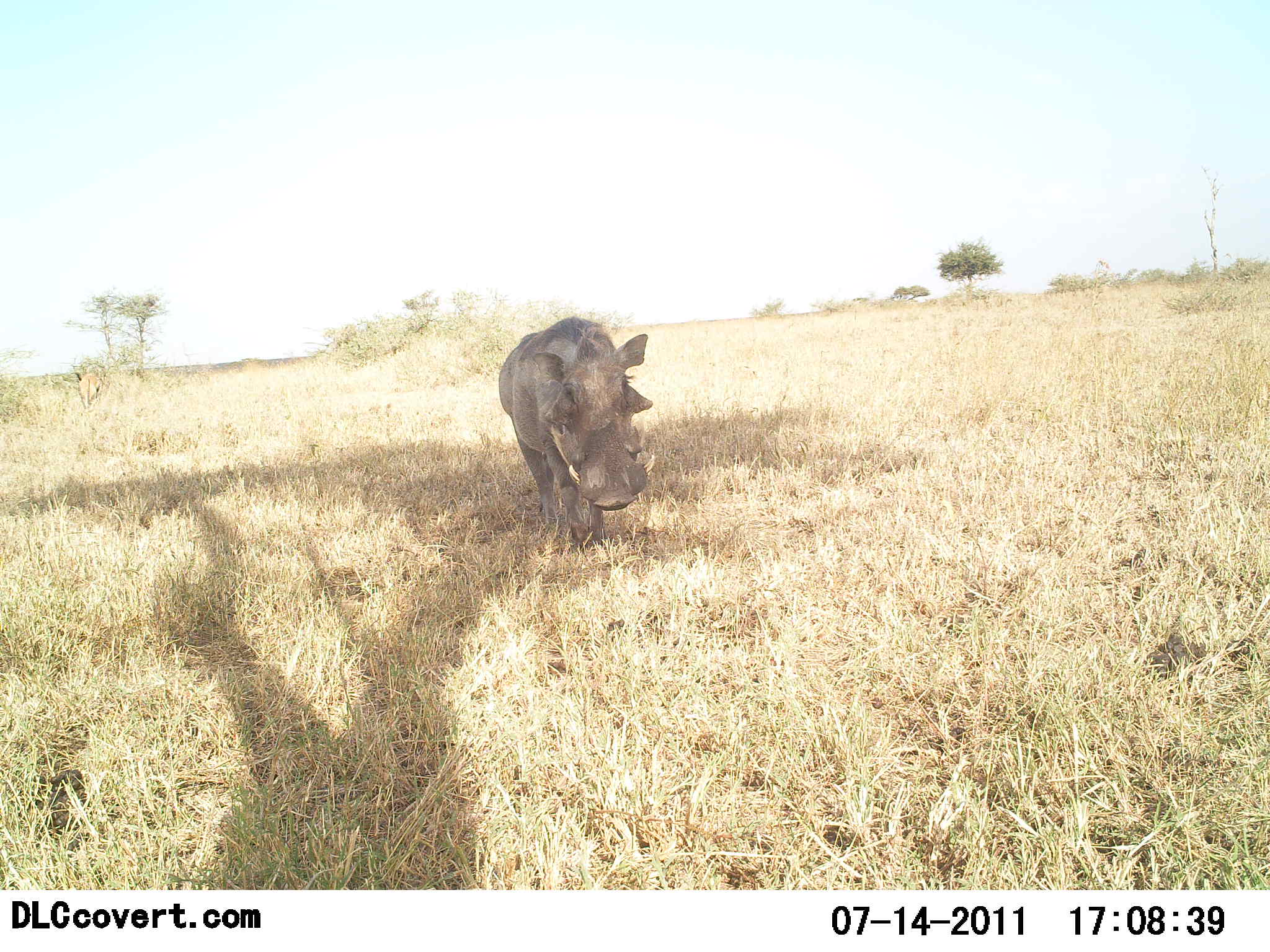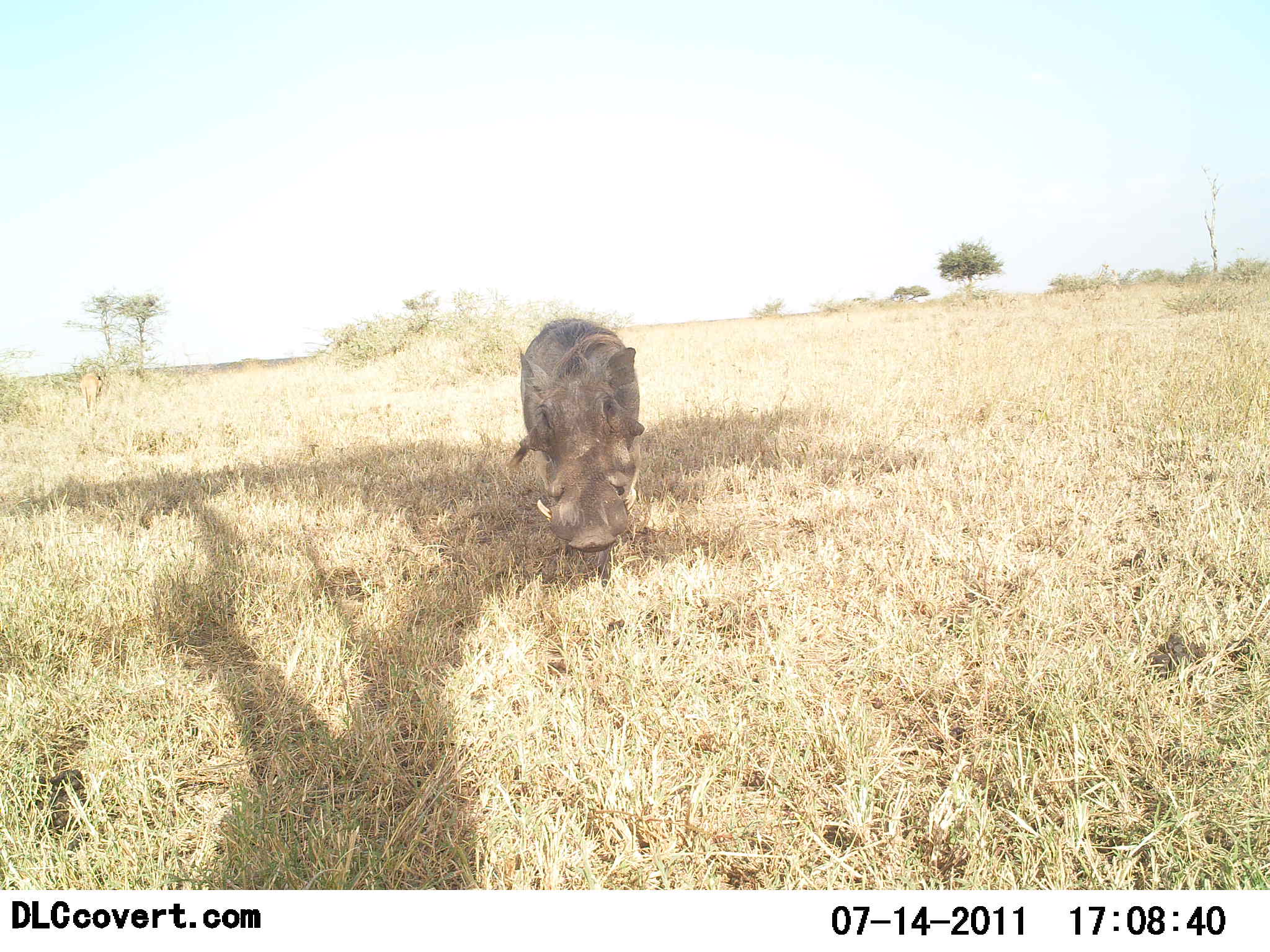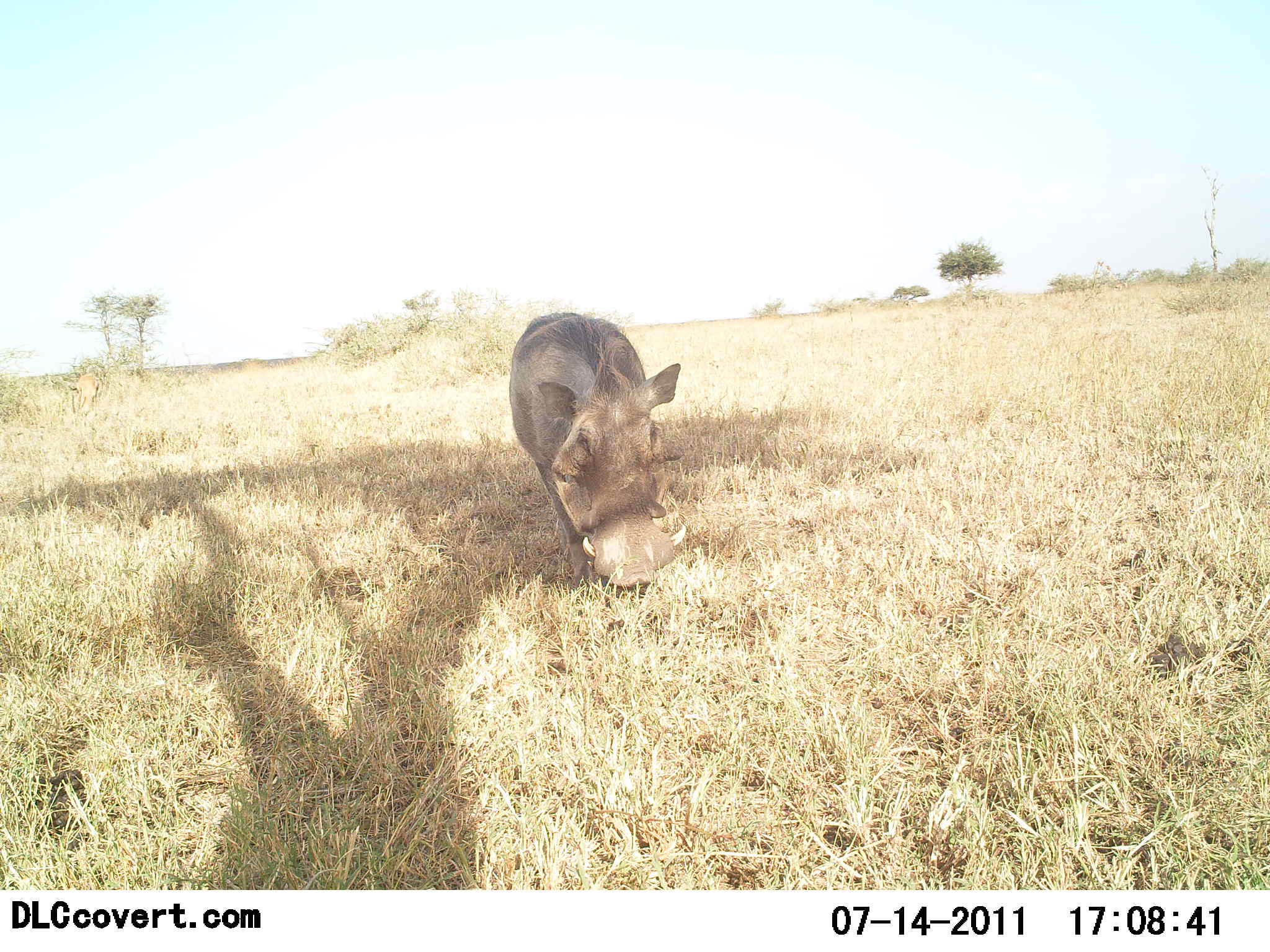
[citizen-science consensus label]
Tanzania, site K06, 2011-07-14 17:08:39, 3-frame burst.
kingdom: Animalia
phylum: Chordata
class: Mammalia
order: Artiodactyla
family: Suidae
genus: Phacochoerus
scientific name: Phacochoerus africanus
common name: warthog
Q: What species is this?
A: Warthog (Phacochoerus africanus).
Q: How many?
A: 1.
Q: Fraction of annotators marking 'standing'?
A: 15%.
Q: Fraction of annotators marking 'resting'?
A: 0%.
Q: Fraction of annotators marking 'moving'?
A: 69%.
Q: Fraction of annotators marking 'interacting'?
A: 0%.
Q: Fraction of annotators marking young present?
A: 0%.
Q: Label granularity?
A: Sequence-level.